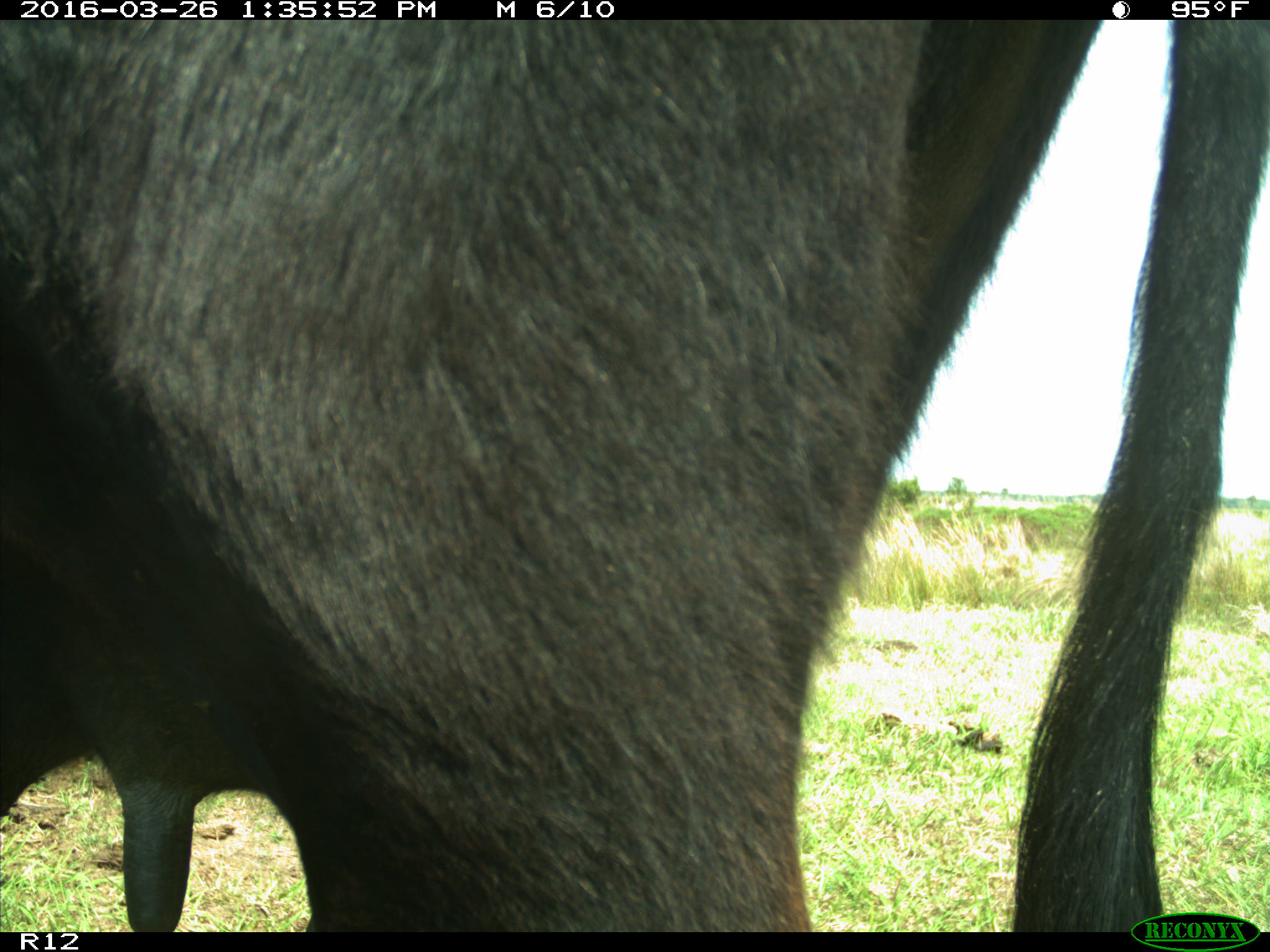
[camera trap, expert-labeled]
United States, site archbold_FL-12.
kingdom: Animalia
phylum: Chordata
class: Mammalia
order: Artiodactyla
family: Bovidae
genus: Bos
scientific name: Bos taurus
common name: domestic cow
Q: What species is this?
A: Bos taurus (domestic cow).